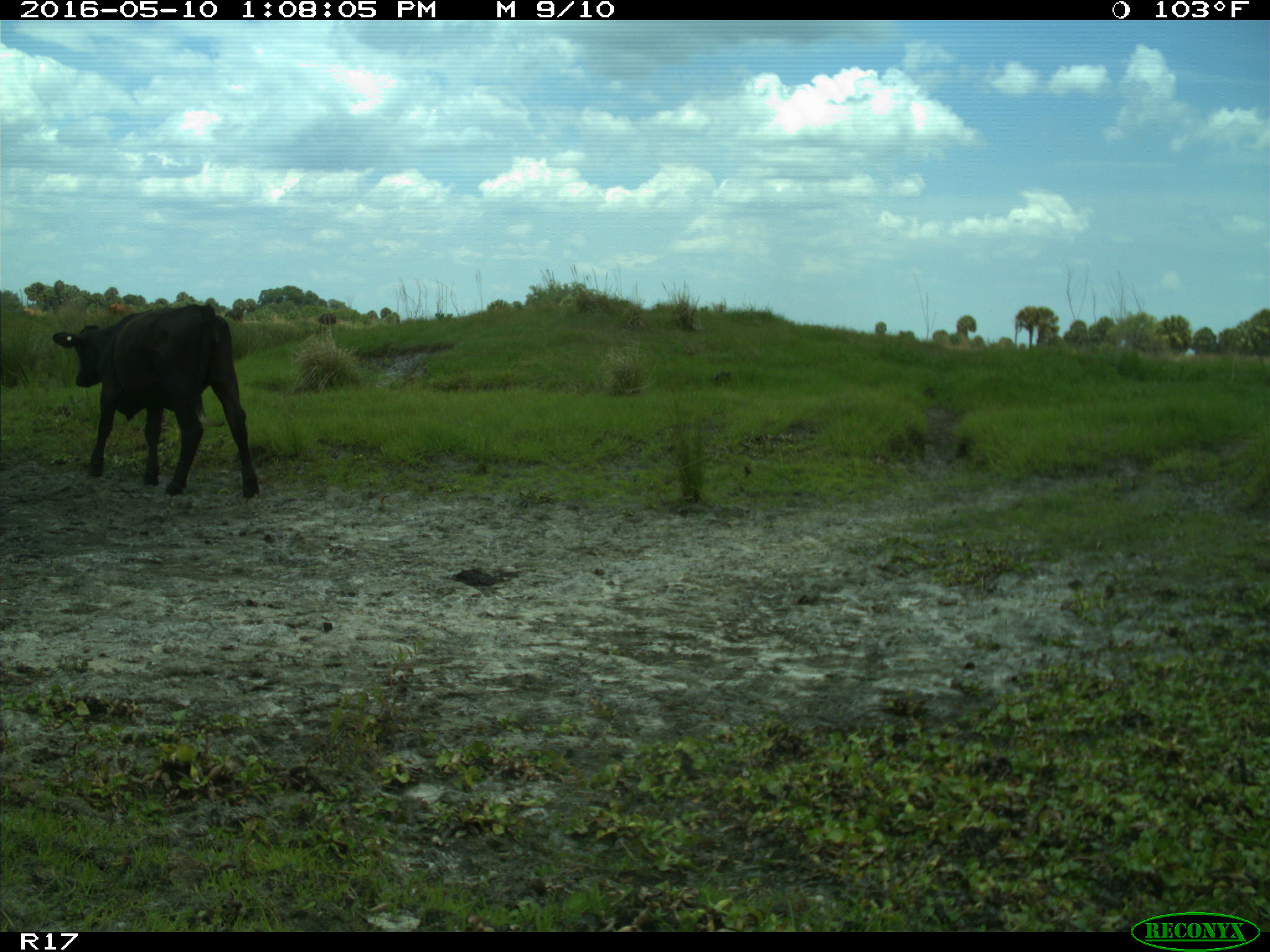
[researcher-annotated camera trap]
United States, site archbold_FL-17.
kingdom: Animalia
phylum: Chordata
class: Mammalia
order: Artiodactyla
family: Bovidae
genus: Bos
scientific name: Bos taurus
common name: domestic cow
Bos taurus (domestic cow).